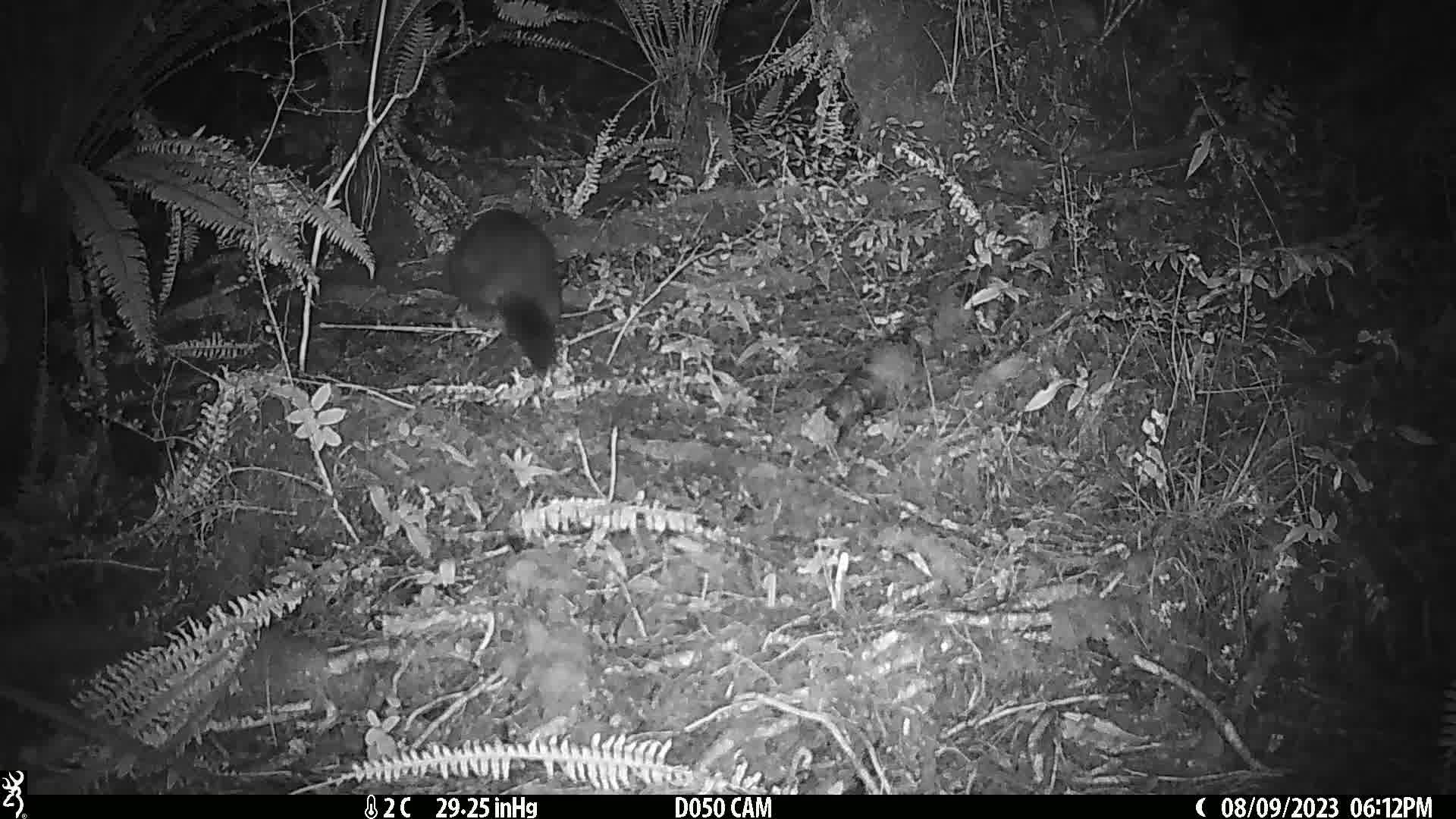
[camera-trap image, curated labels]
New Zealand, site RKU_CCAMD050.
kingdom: Animalia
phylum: Chordata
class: Mammalia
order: Diprotodontia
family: Phalangeridae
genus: Trichosurus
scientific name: Trichosurus vulpecula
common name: common brushtail possum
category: possum